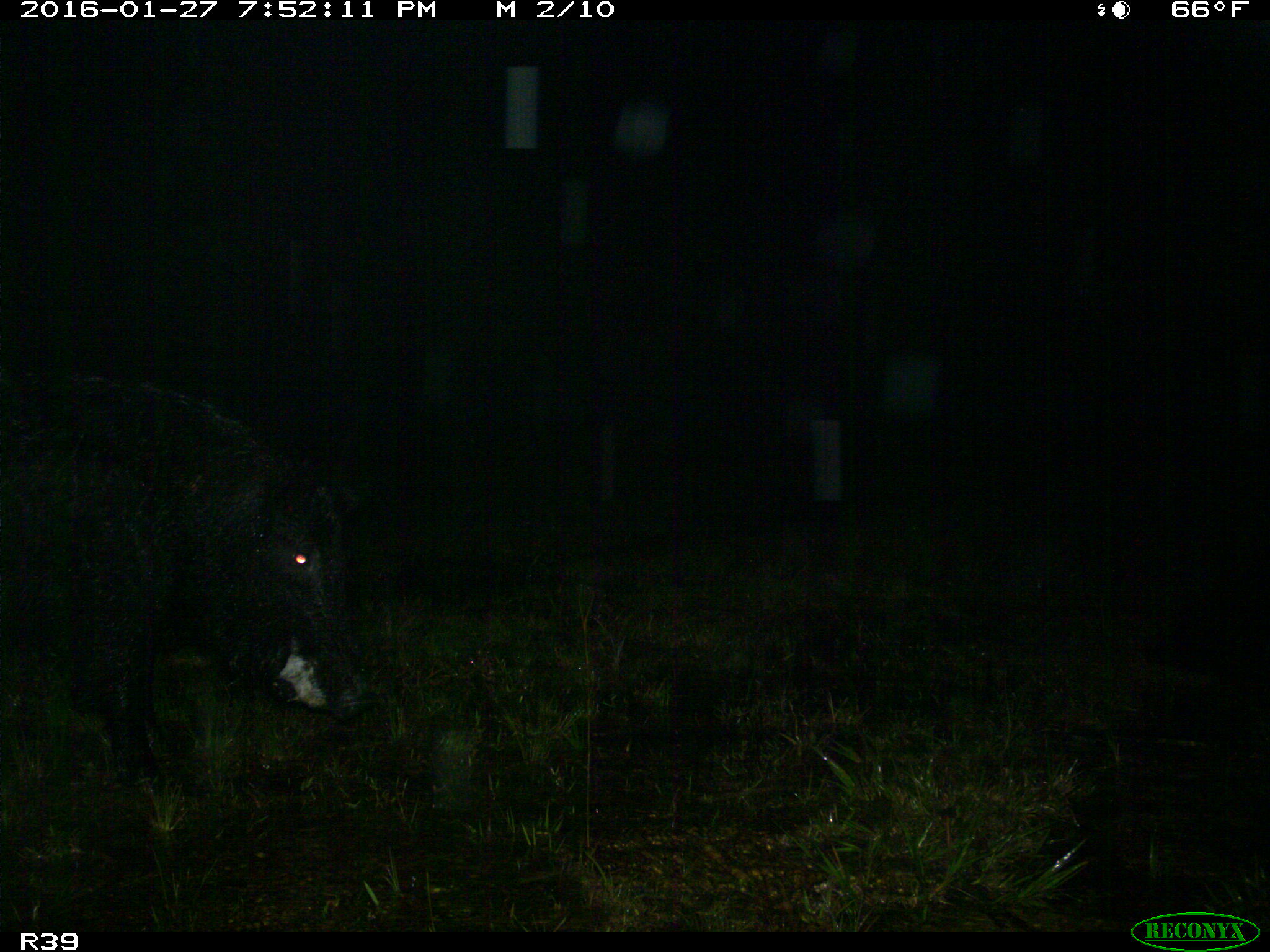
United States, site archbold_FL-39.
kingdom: Animalia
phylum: Chordata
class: Mammalia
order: Artiodactyla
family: Suidae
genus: Sus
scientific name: Sus scrofa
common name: wild boar